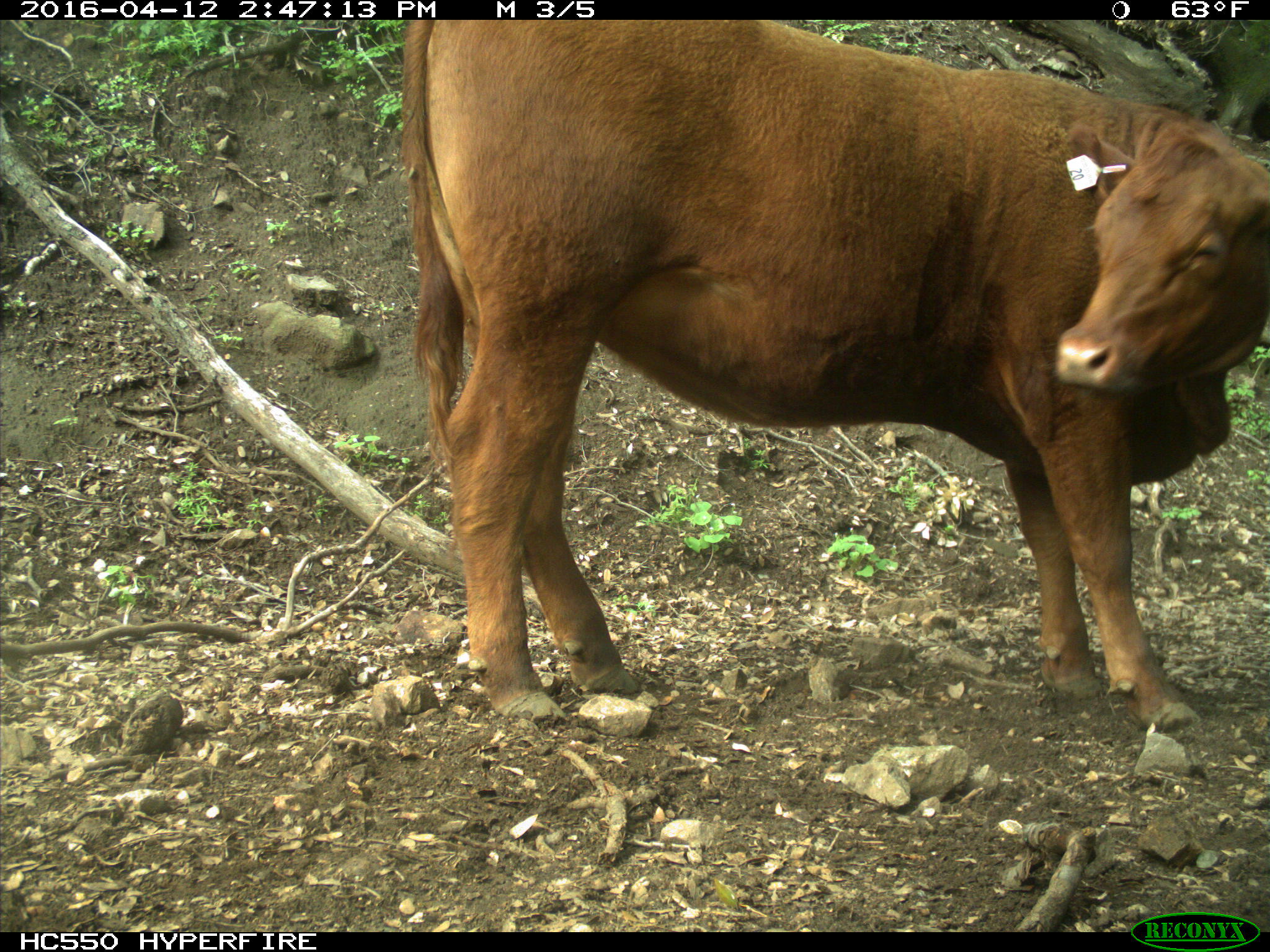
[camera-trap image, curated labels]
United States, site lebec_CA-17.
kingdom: Animalia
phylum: Chordata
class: Mammalia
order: Artiodactyla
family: Bovidae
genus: Bos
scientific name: Bos taurus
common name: domestic cow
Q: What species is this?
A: Bos taurus (domestic cow).